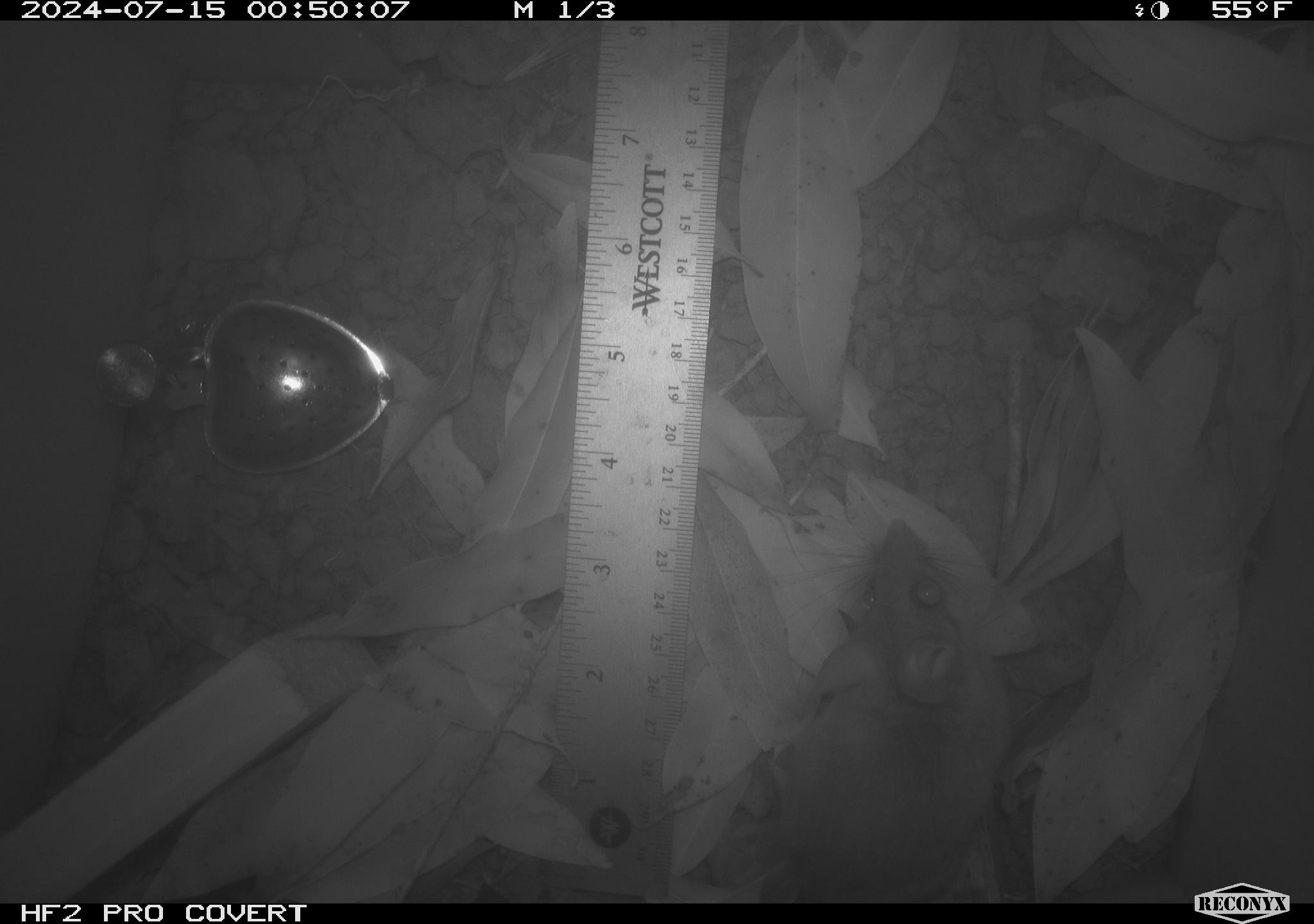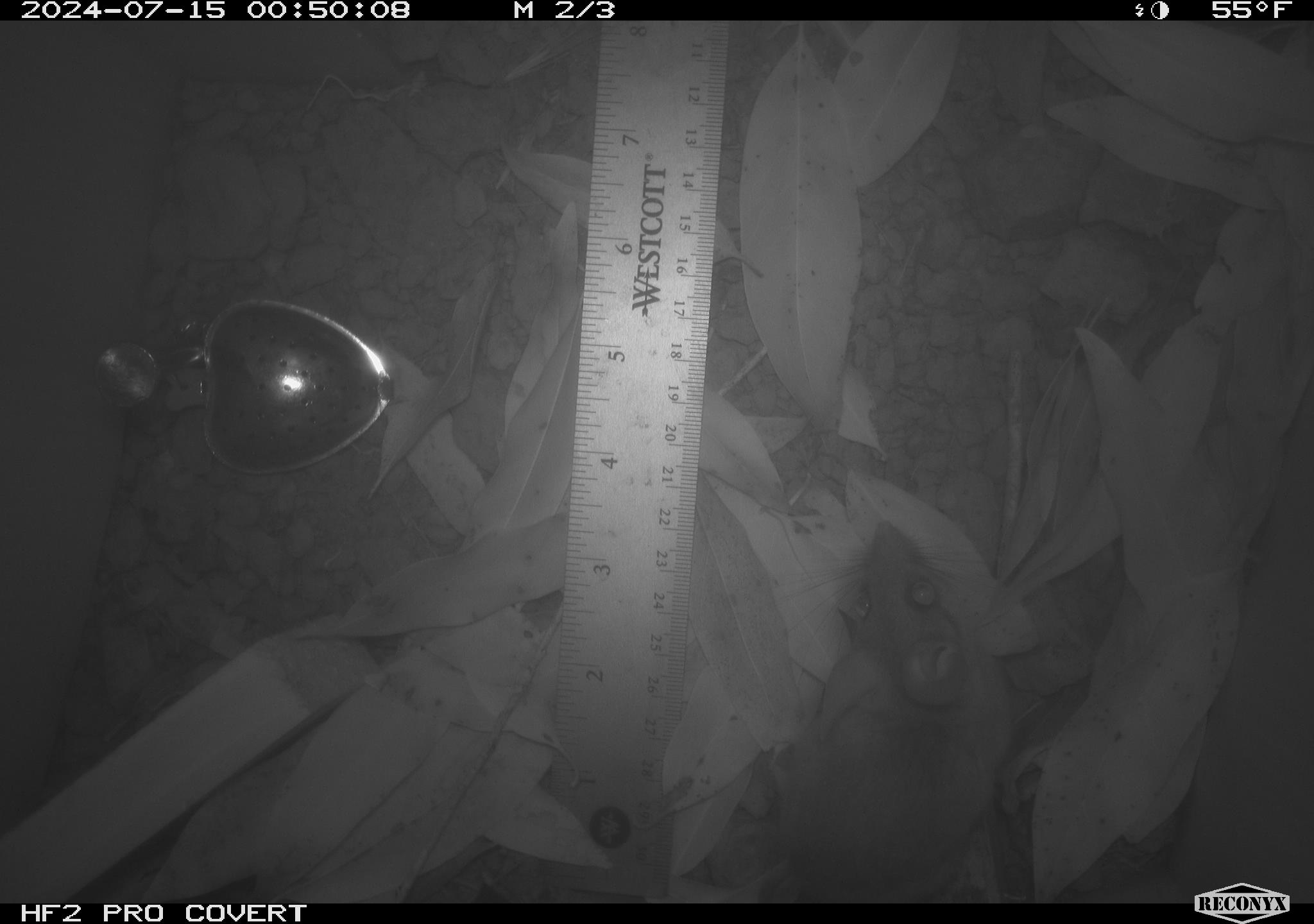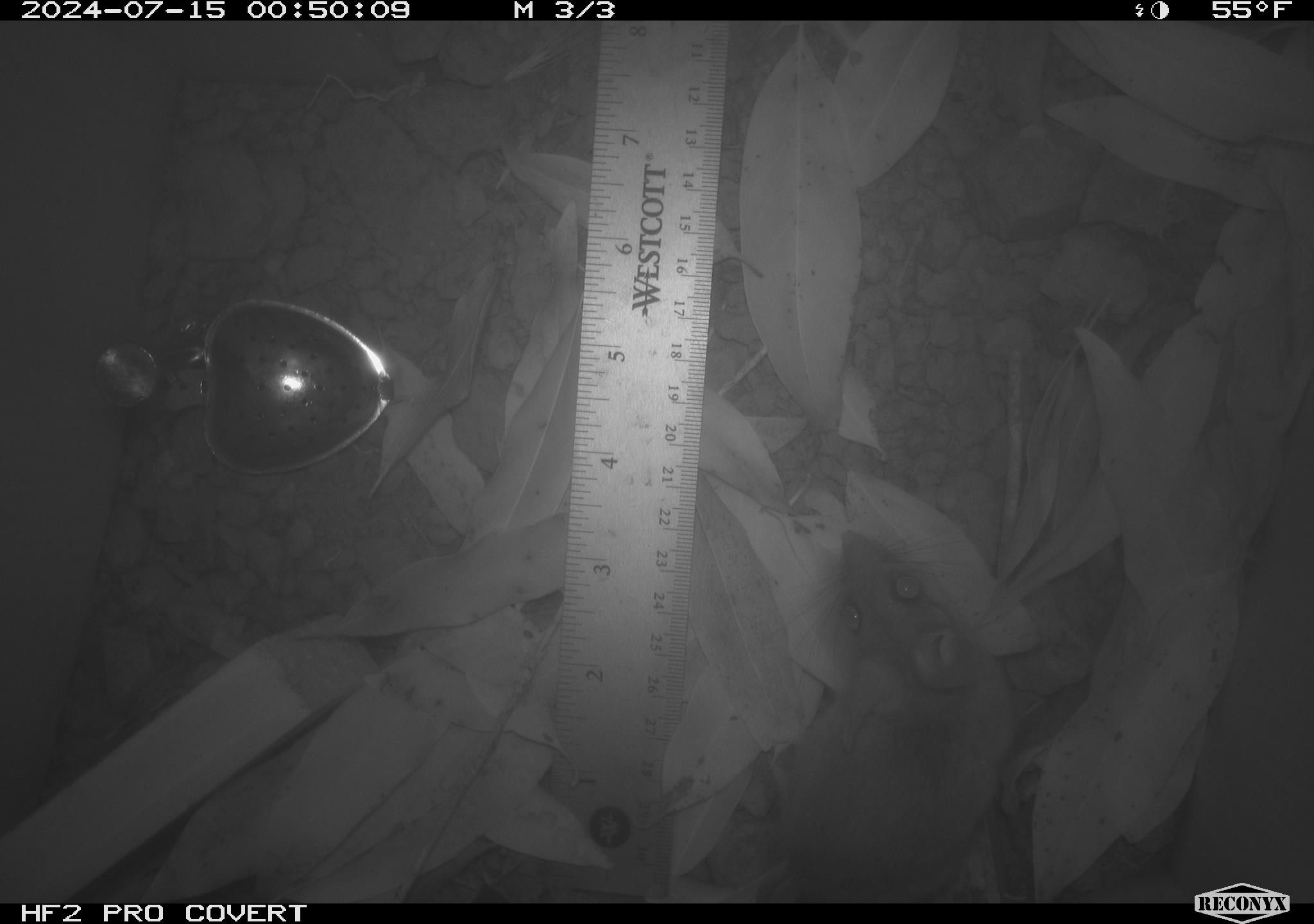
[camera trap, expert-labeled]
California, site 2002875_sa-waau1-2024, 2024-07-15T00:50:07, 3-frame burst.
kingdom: Animalia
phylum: Chordata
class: Mammalia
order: Rodentia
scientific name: Rodentia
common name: rodent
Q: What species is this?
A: Rodent (Rodentia).